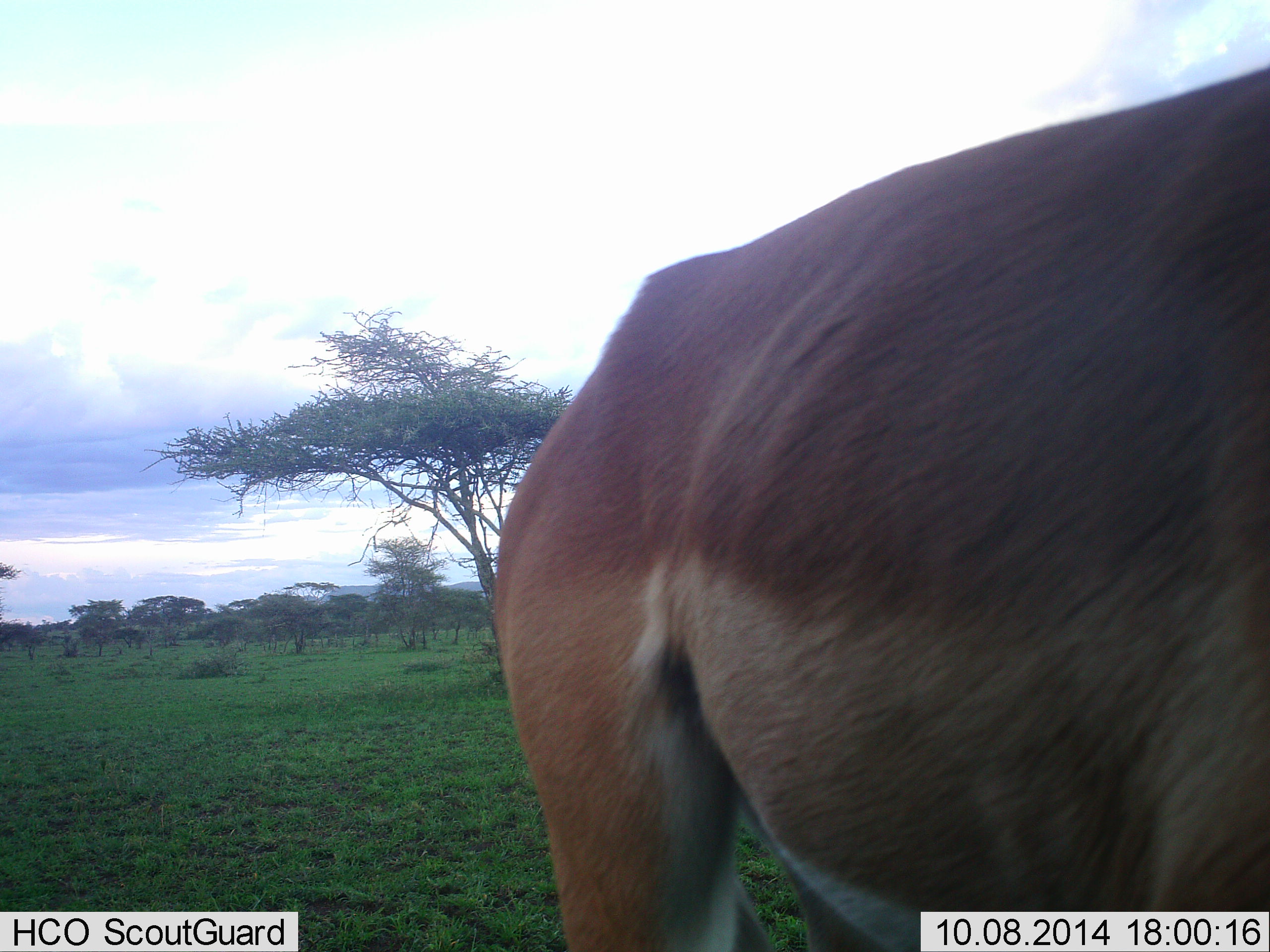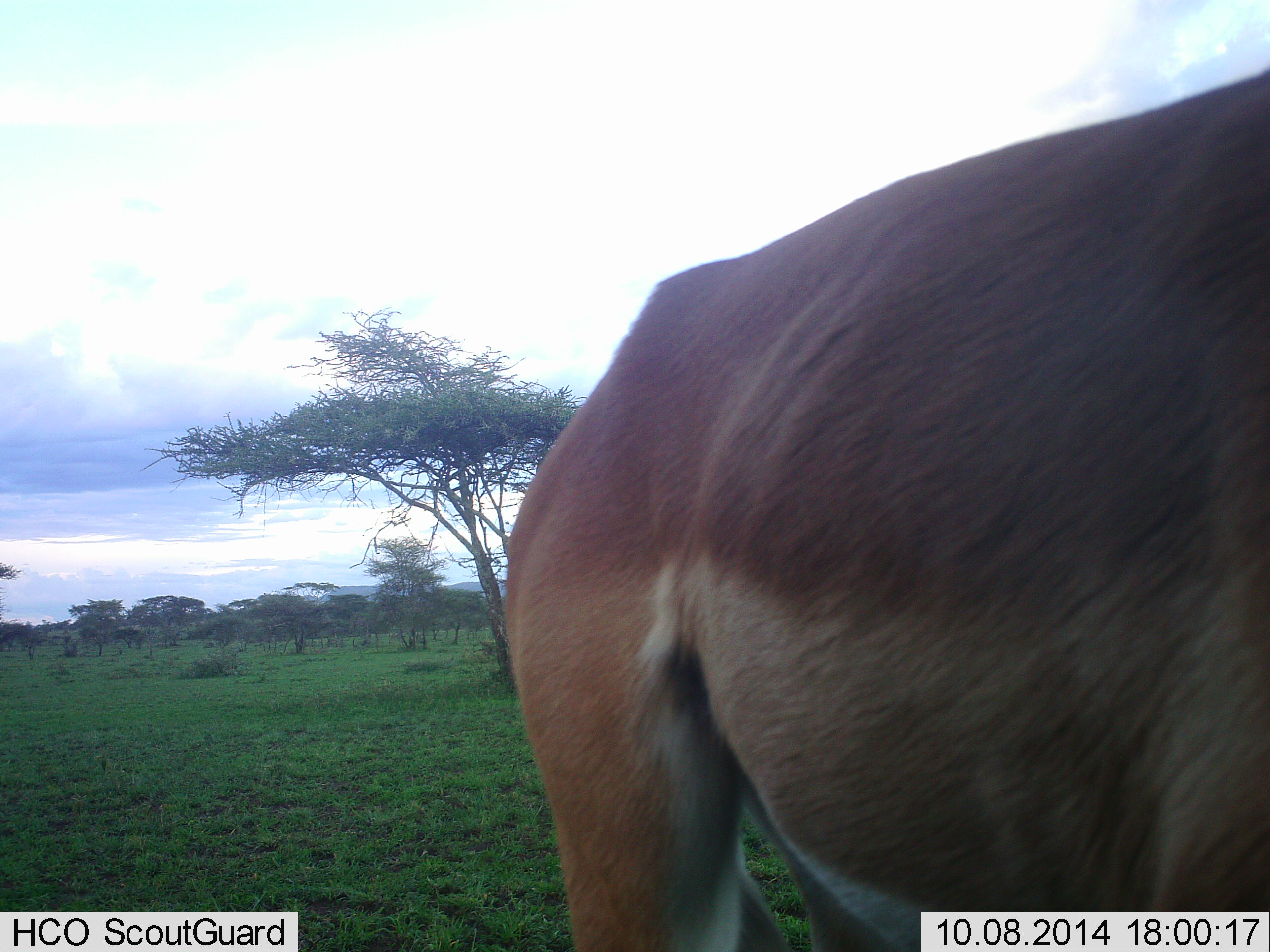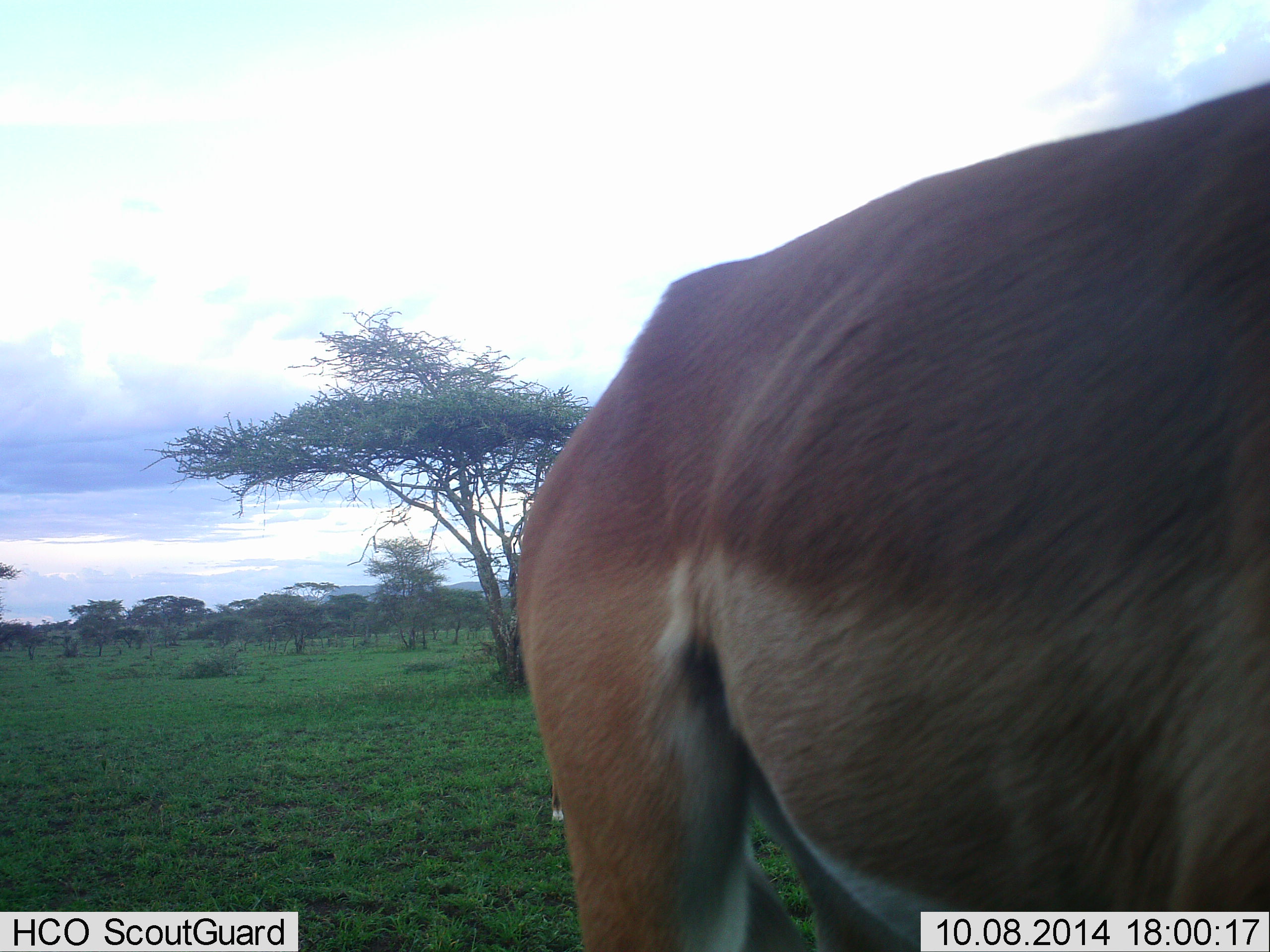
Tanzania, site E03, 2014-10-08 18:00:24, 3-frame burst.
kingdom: Animalia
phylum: Chordata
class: Mammalia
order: Artiodactyla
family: Bovidae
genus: Aepyceros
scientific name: Aepyceros melampus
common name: impala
Impala (Aepyceros melampus), count 1. Behavior (volunteer vote fractions): standing 100%, resting 0%, moving 0%, interacting 0%. Young present (vote fraction): 0%. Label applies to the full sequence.